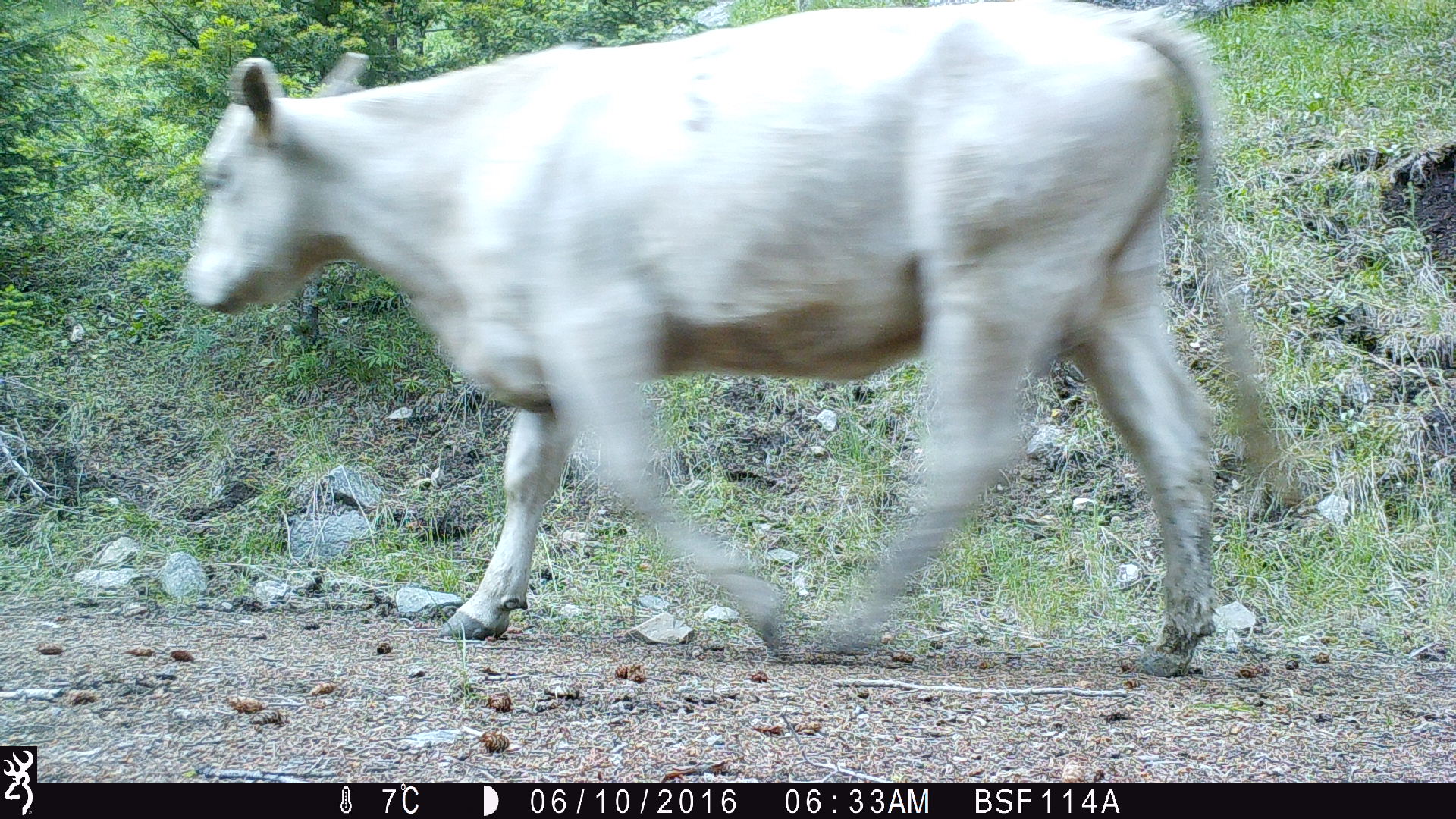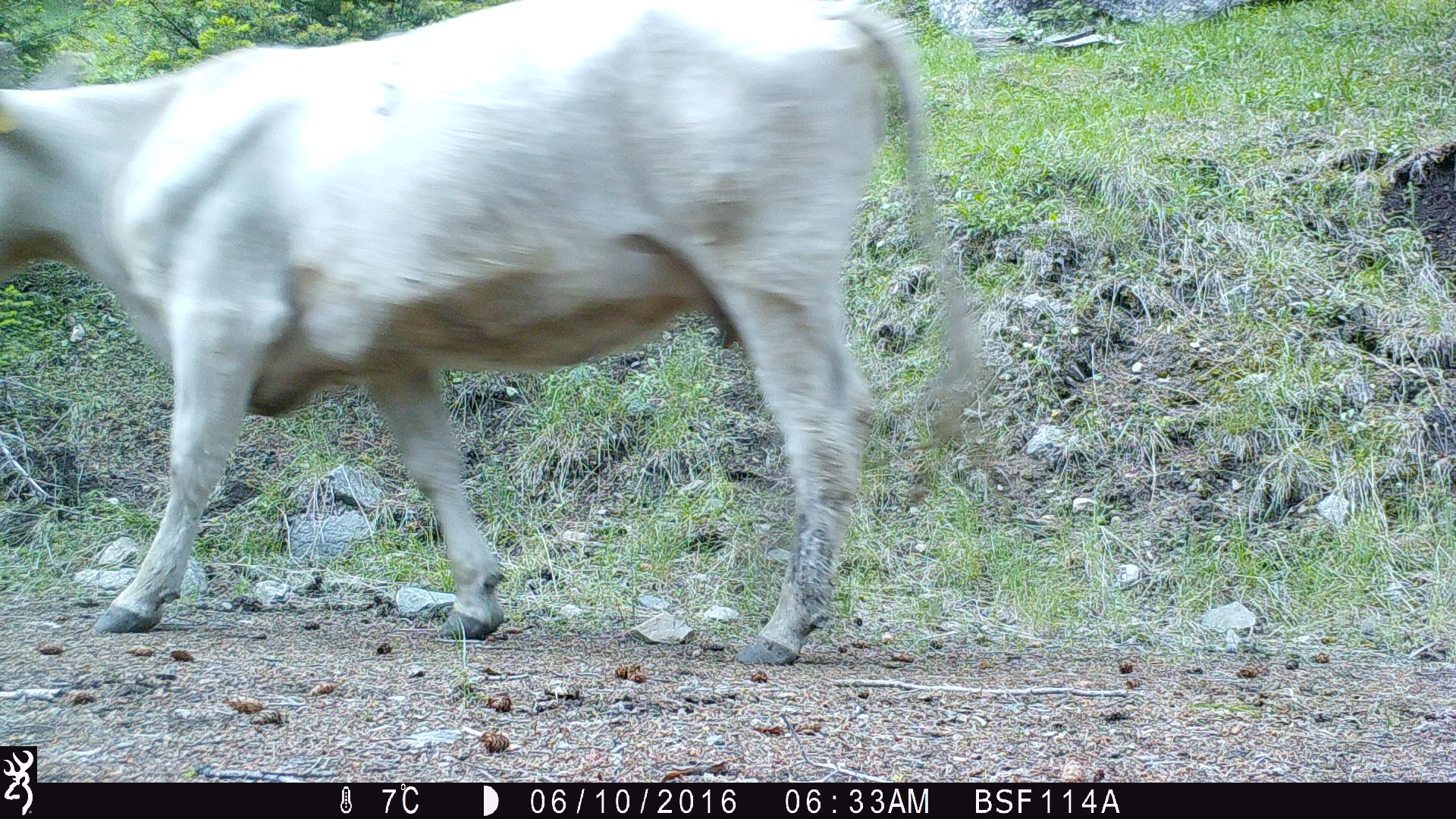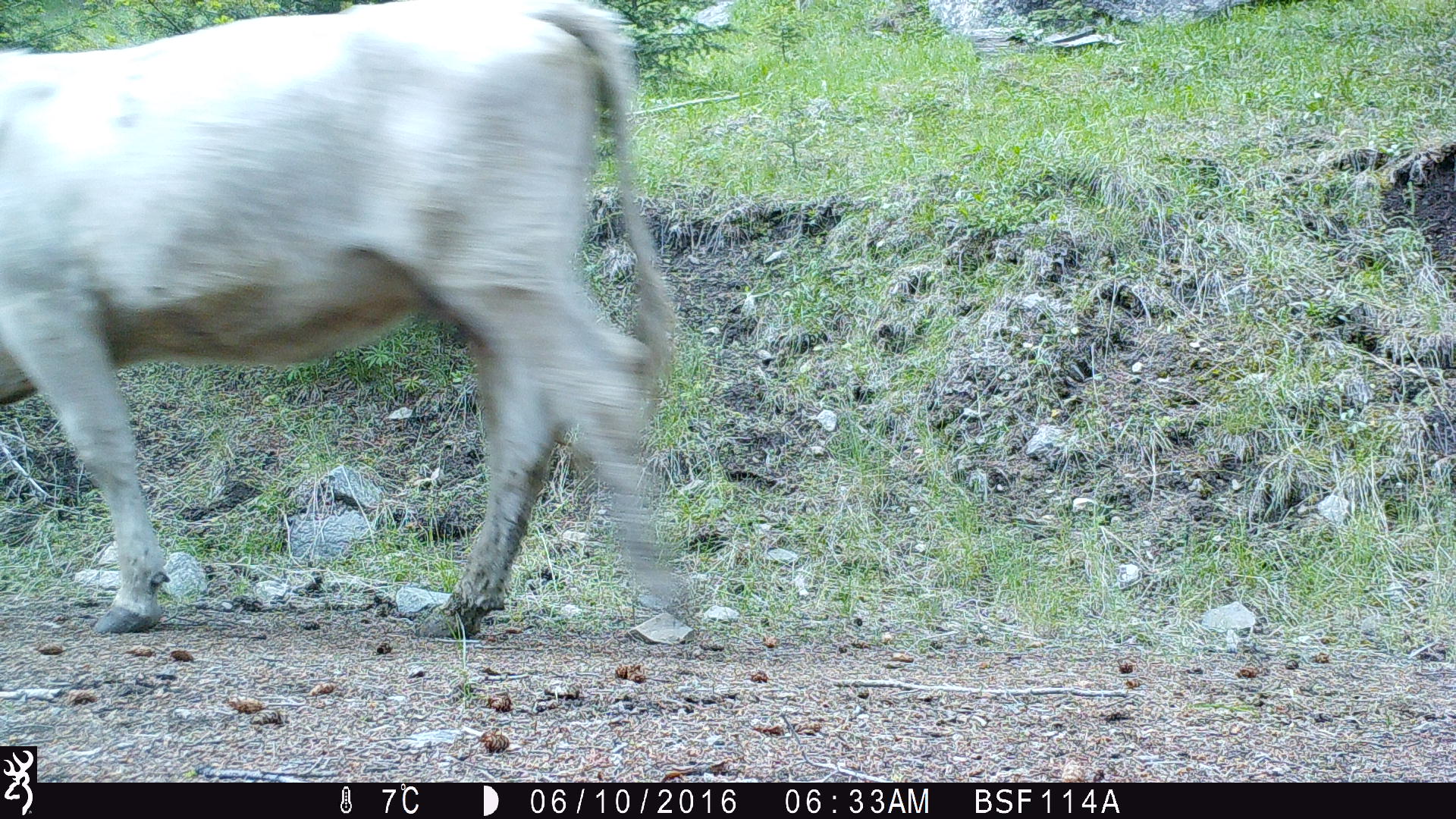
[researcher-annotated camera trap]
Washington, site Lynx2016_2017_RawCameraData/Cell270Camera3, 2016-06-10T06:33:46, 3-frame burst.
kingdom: Animalia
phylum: Chordata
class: Mammalia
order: Artiodactyla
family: Bovidae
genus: Bos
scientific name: Bos taurus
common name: domestic cattle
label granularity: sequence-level